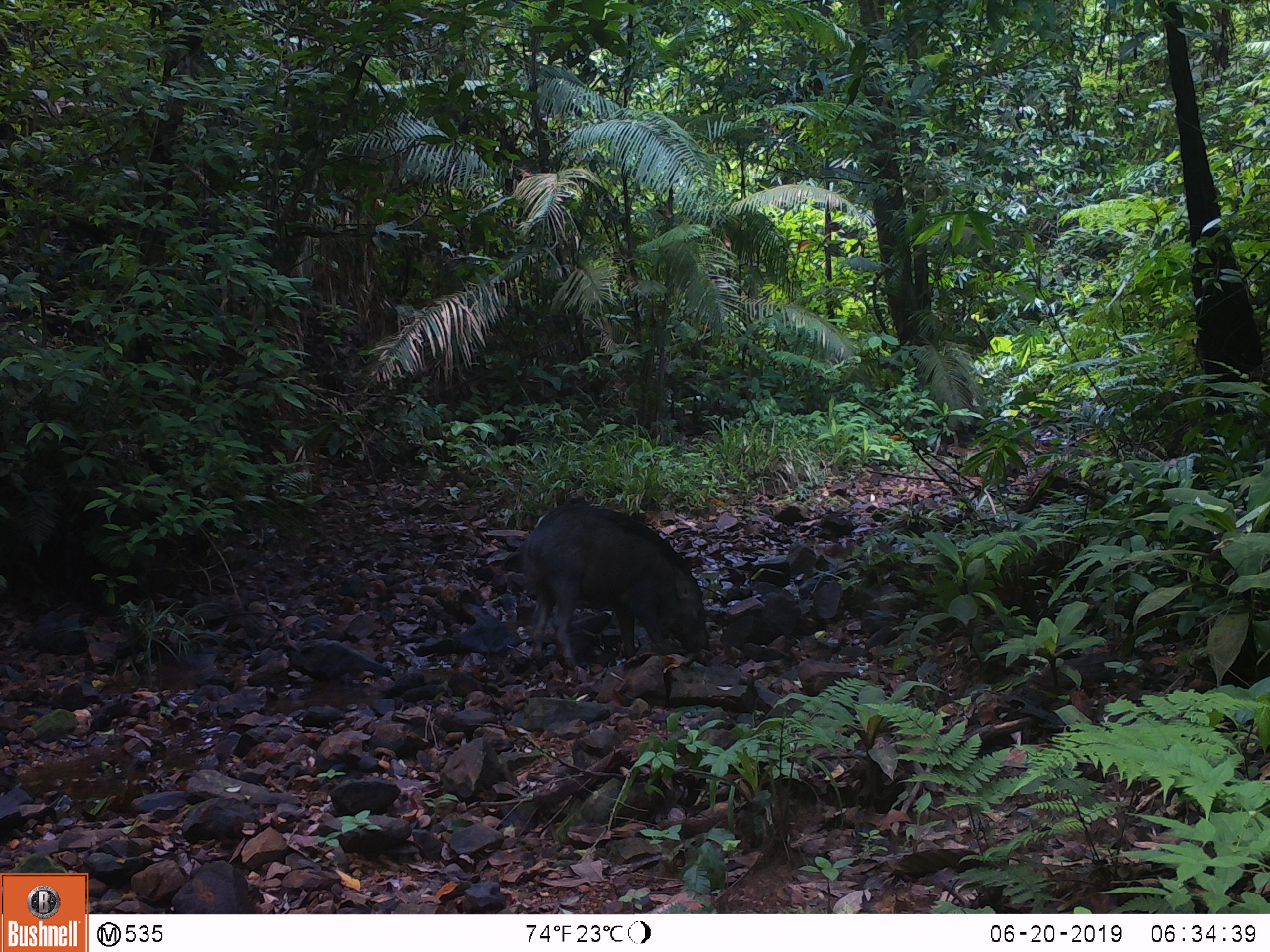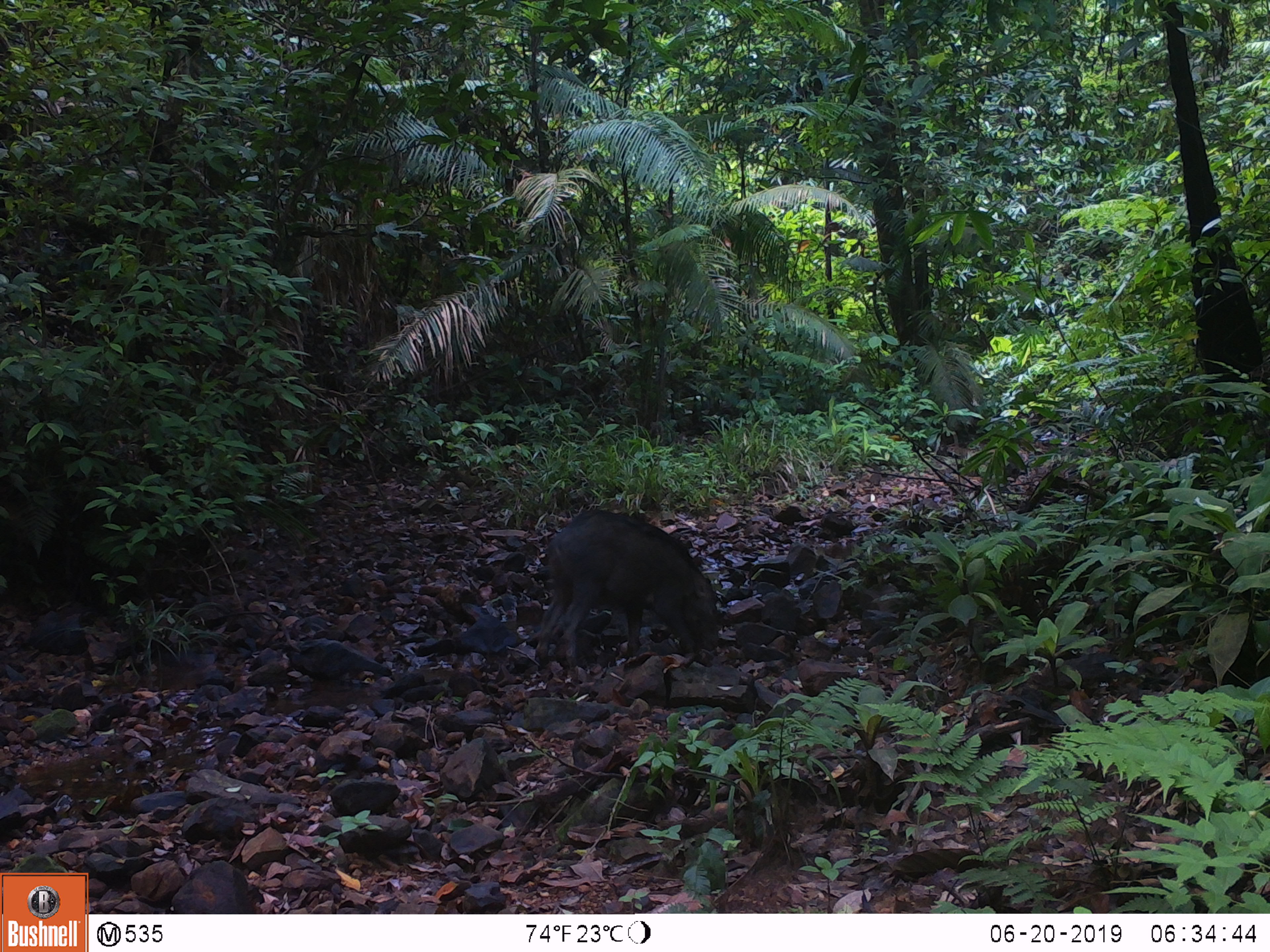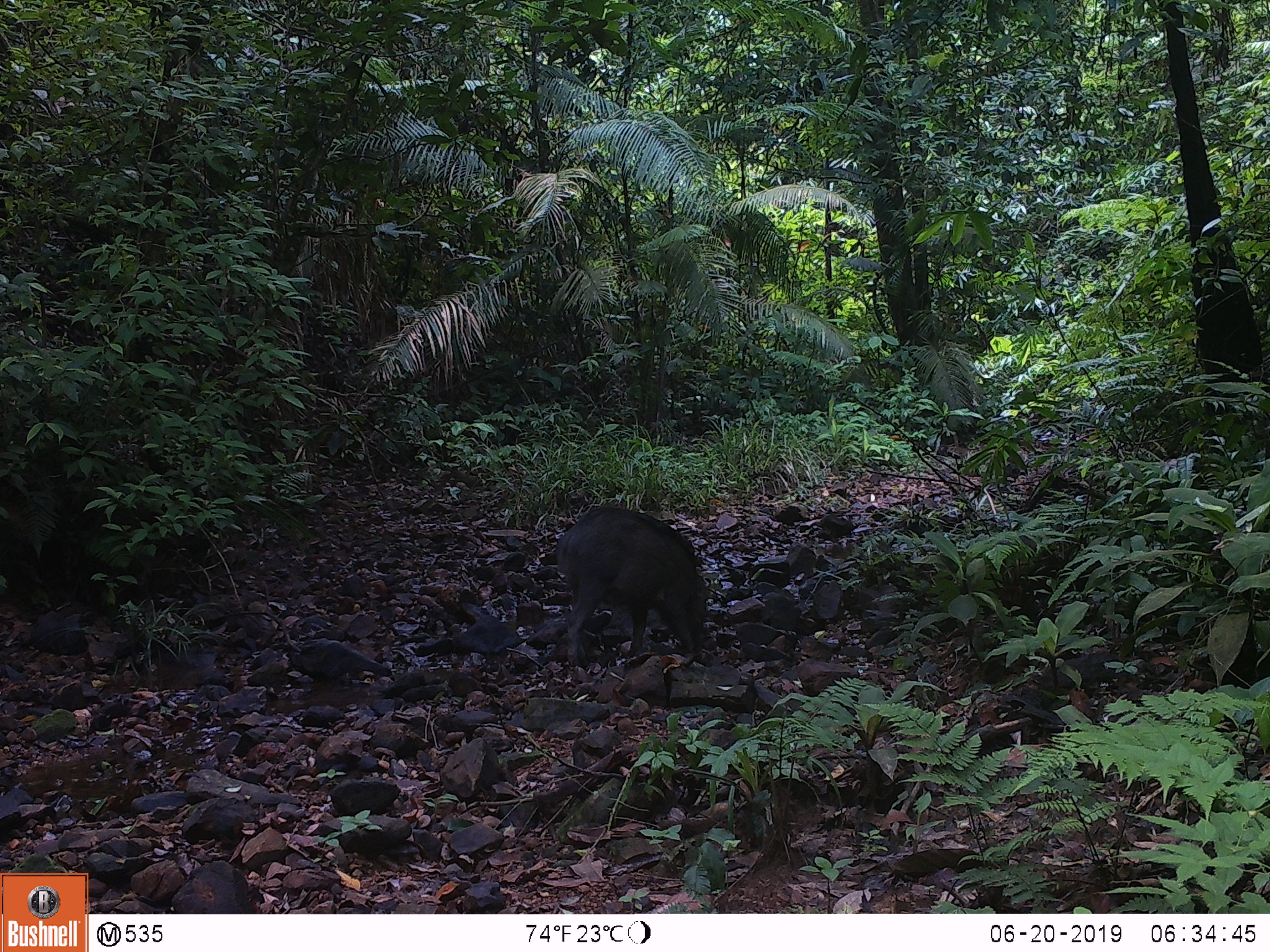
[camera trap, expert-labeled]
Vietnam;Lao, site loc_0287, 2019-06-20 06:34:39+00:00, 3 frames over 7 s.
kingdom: Animalia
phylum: Chordata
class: Mammalia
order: Artiodactyla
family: Suidae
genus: Sus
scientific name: Sus scrofa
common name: eurasian wild pig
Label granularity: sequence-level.